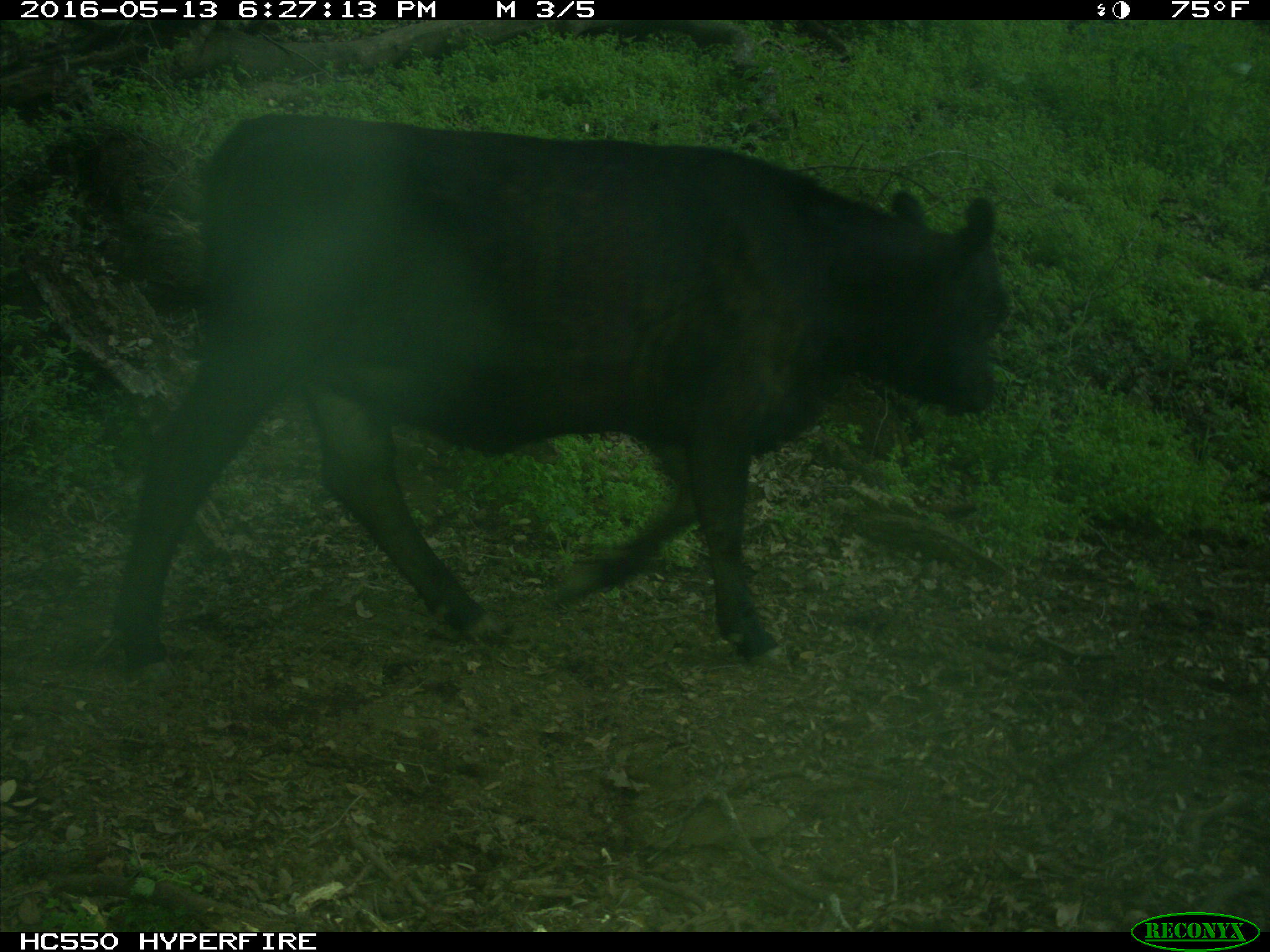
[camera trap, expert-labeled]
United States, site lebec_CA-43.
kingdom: Animalia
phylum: Chordata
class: Mammalia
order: Artiodactyla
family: Bovidae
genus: Bos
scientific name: Bos taurus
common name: domestic cow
Bos taurus (domestic cow).